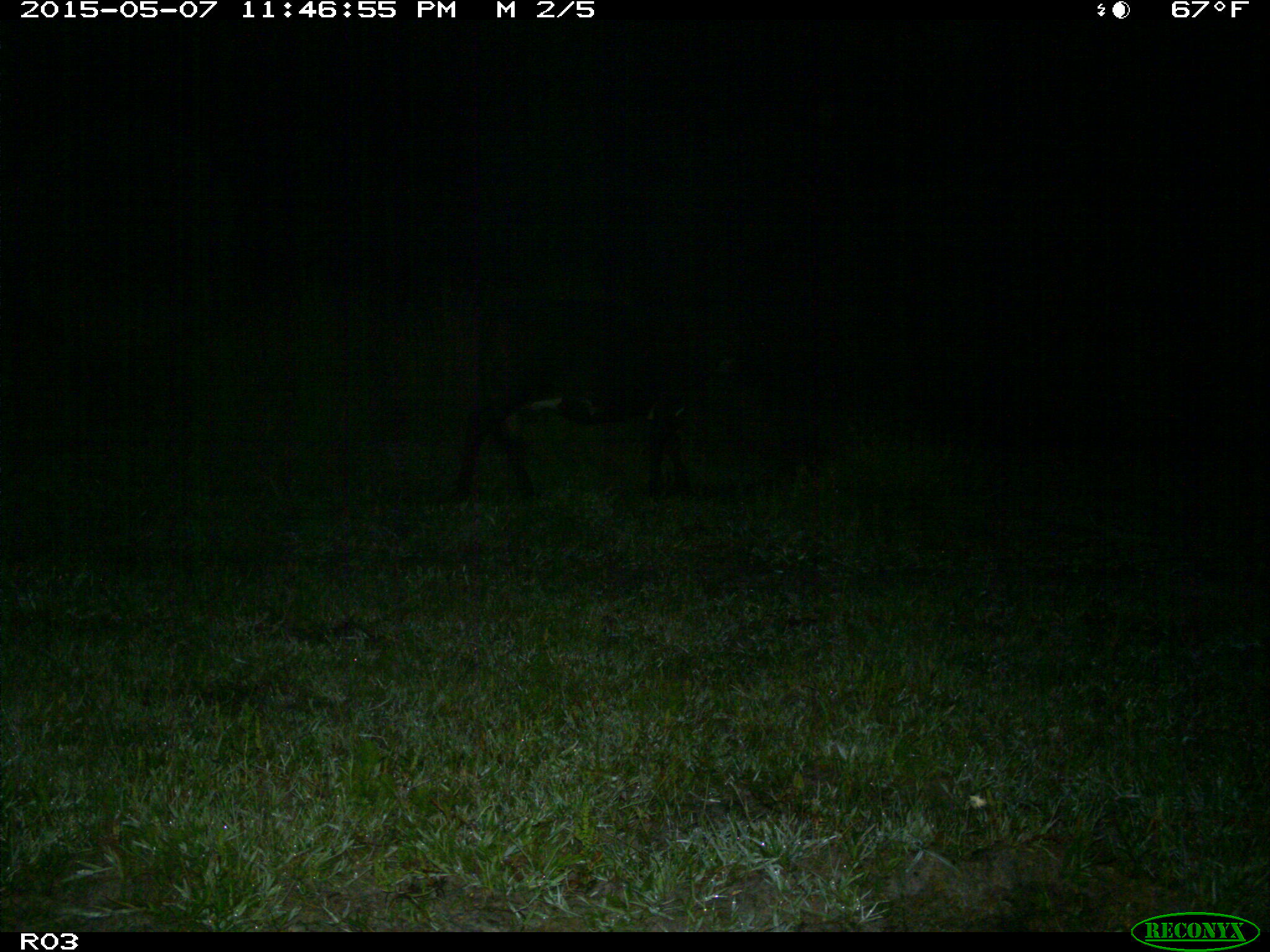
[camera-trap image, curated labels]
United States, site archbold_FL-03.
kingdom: Animalia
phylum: Chordata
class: Mammalia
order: Artiodactyla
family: Bovidae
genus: Bos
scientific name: Bos taurus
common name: domestic cow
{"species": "Bos taurus (domestic cow)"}